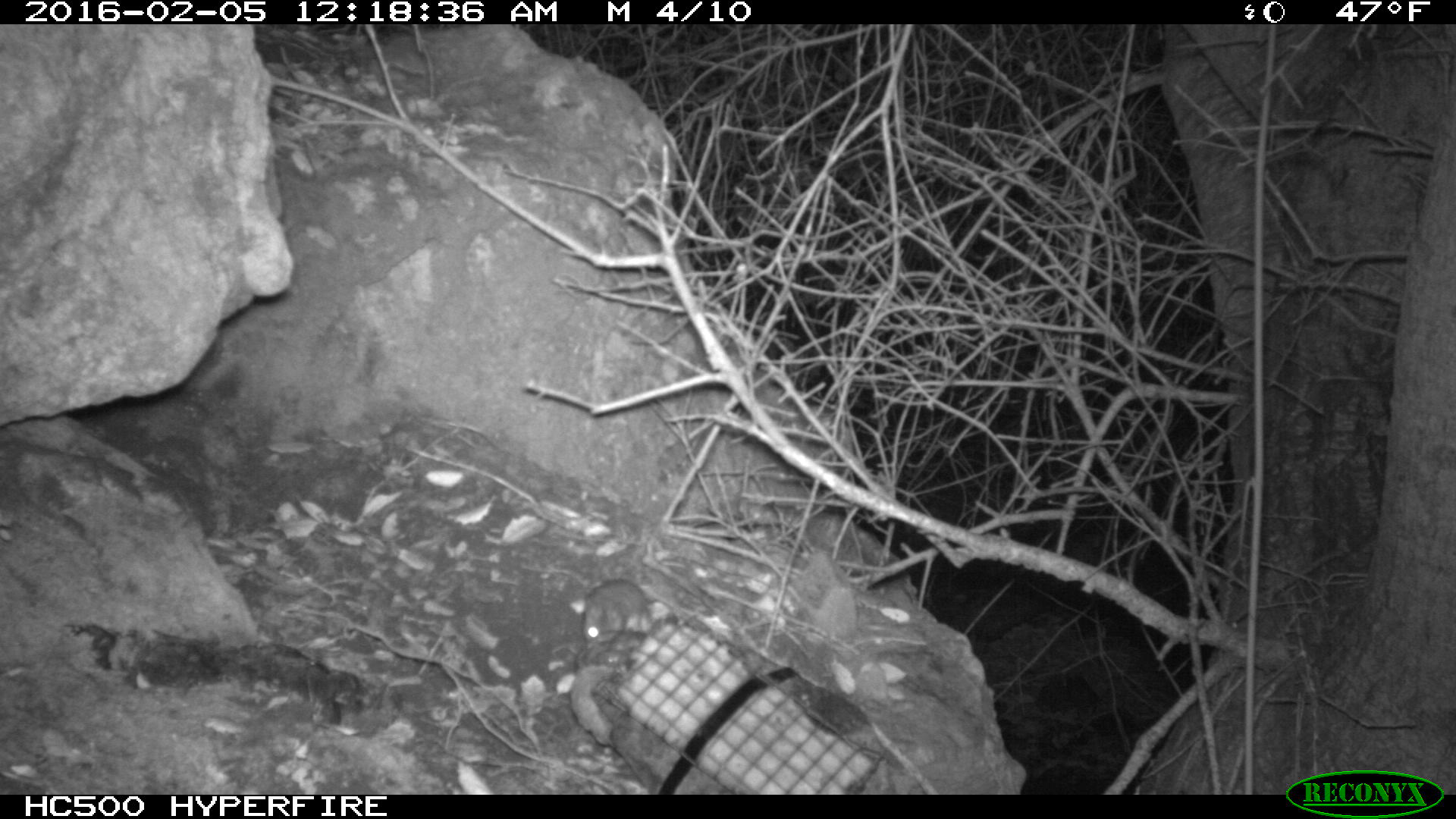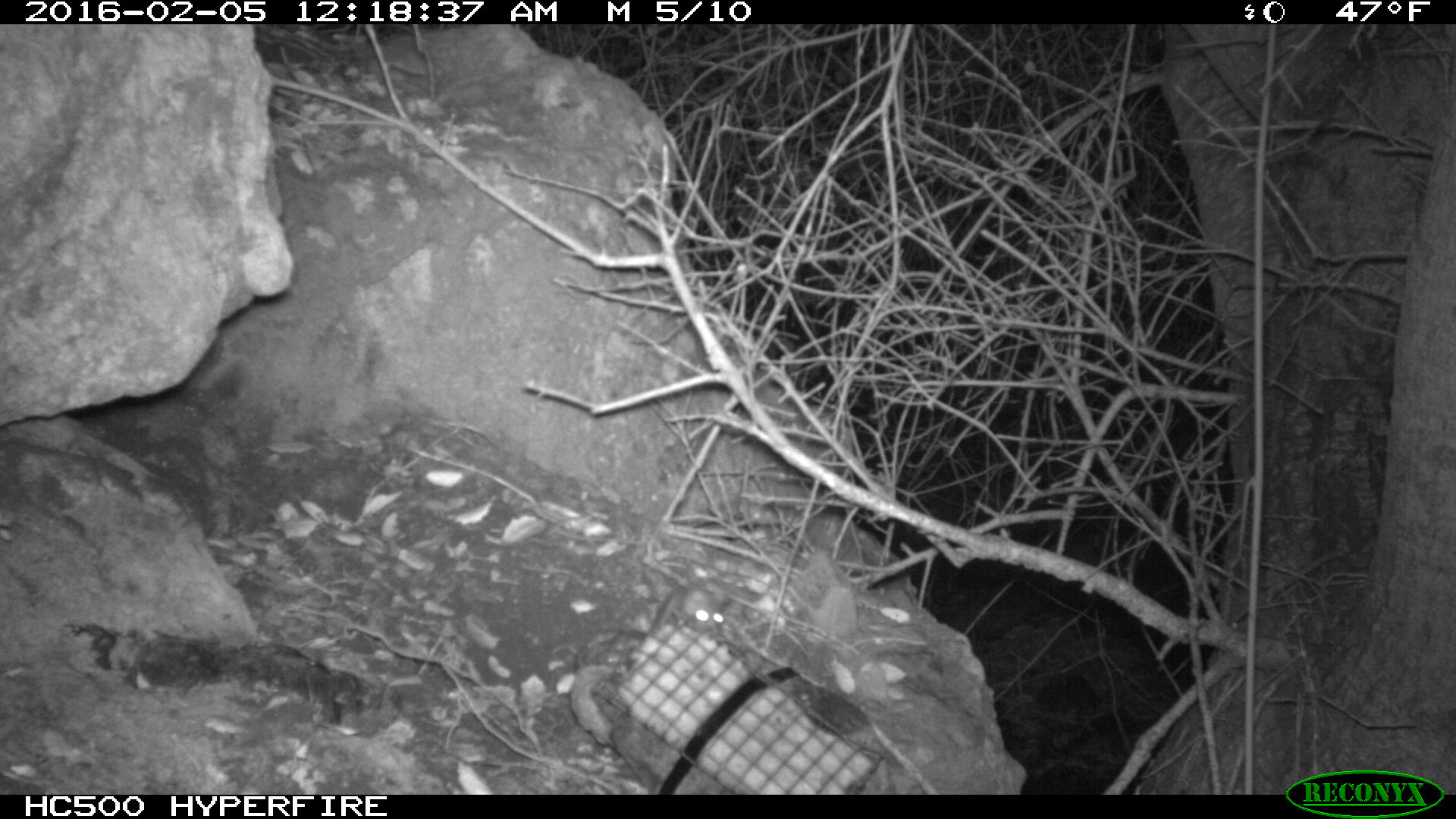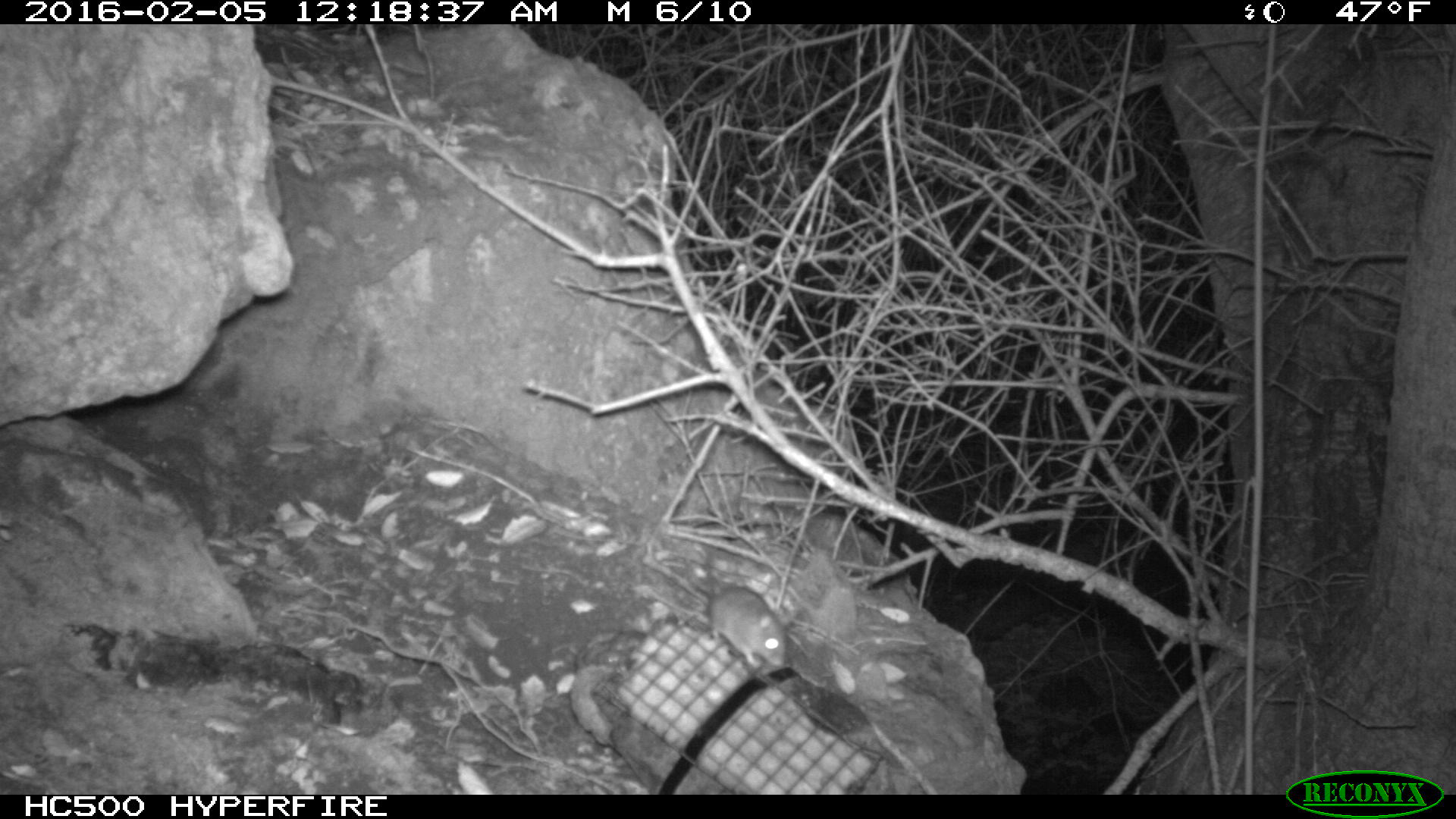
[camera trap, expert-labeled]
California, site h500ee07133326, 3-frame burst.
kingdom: Animalia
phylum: Chordata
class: Mammalia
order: Rodentia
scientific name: Rodentia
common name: rodent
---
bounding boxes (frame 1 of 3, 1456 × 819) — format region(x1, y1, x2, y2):
rodent: region(582, 579, 676, 639)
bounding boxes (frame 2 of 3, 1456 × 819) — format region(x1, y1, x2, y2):
rodent: region(650, 580, 730, 635)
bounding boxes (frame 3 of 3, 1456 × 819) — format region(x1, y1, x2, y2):
rodent: region(642, 582, 788, 666)